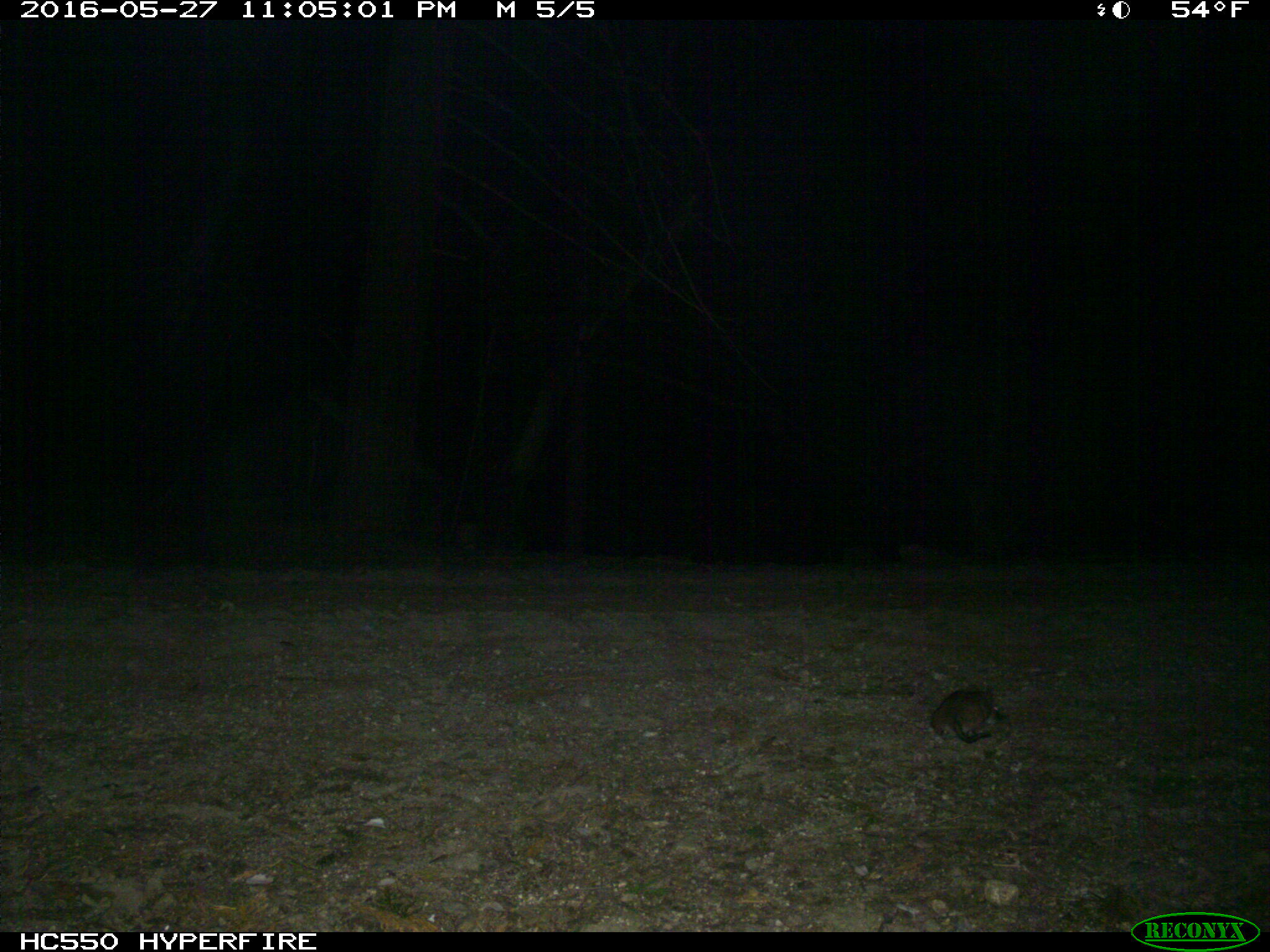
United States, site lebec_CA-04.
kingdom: Animalia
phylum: Chordata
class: Mammalia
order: Rodentia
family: Cricetidae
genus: Neotoma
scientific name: Neotoma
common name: pack rat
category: unidentified pack rat